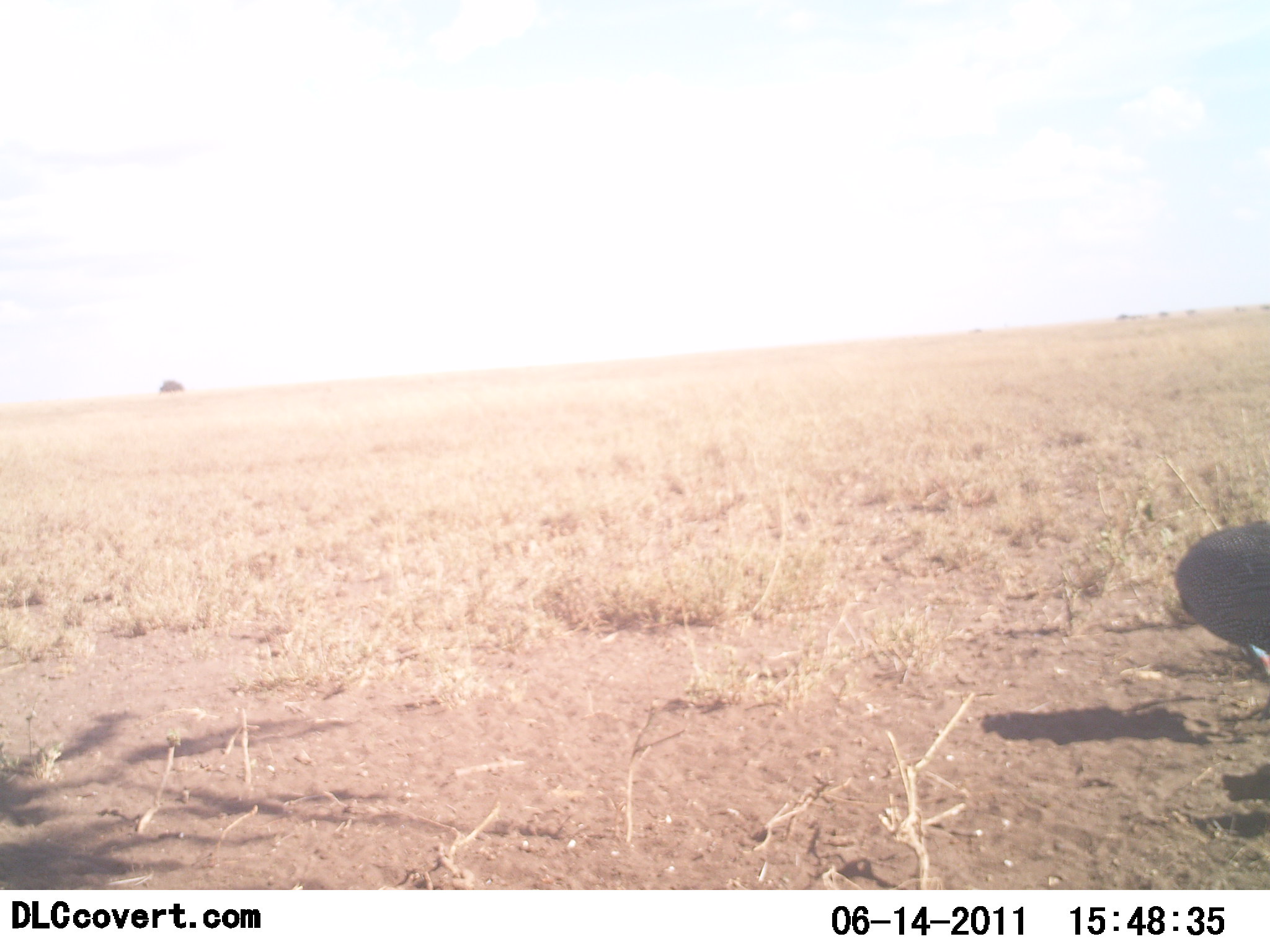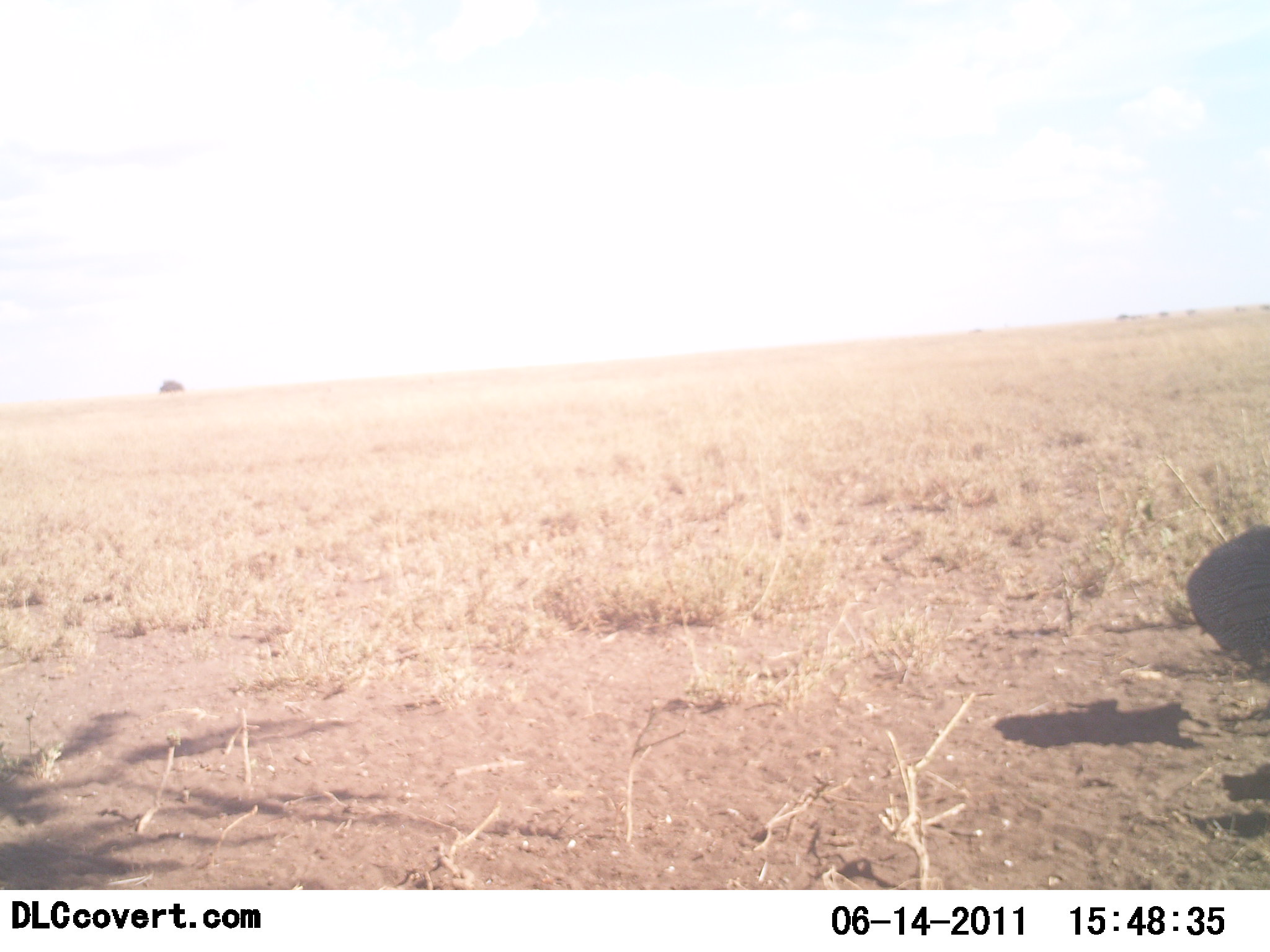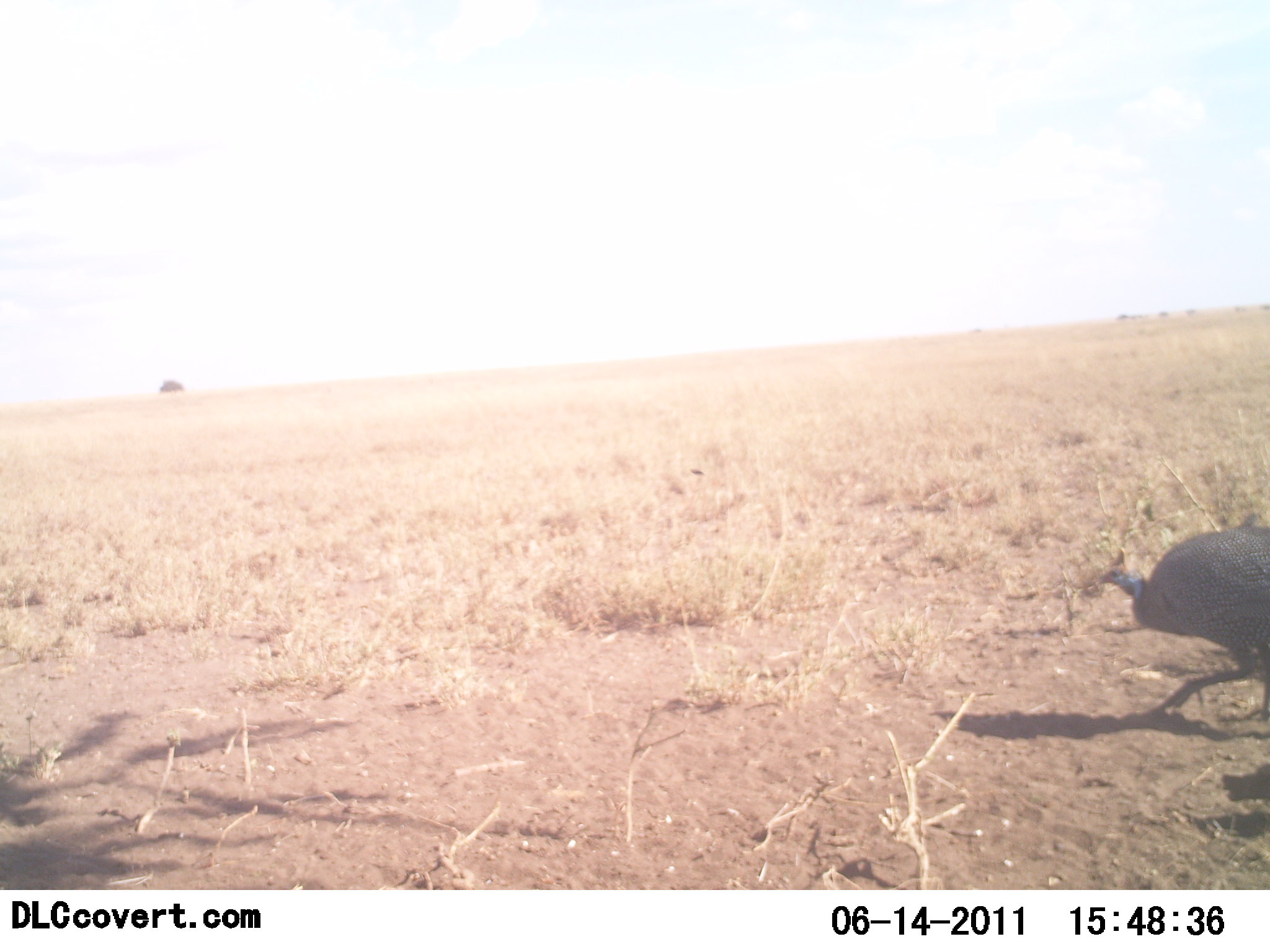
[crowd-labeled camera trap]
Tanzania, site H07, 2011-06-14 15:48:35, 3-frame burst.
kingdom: Animalia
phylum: Chordata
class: Aves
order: Galliformes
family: Numididae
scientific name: Numididae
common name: guinea fowl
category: guineafowl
Guineafowl (guinea fowl) (Numididae), count 1. Behavior (volunteer vote fractions): standing 36%, resting 0%, moving 64%, interacting 0%. Young present (vote fraction): 0%. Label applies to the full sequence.